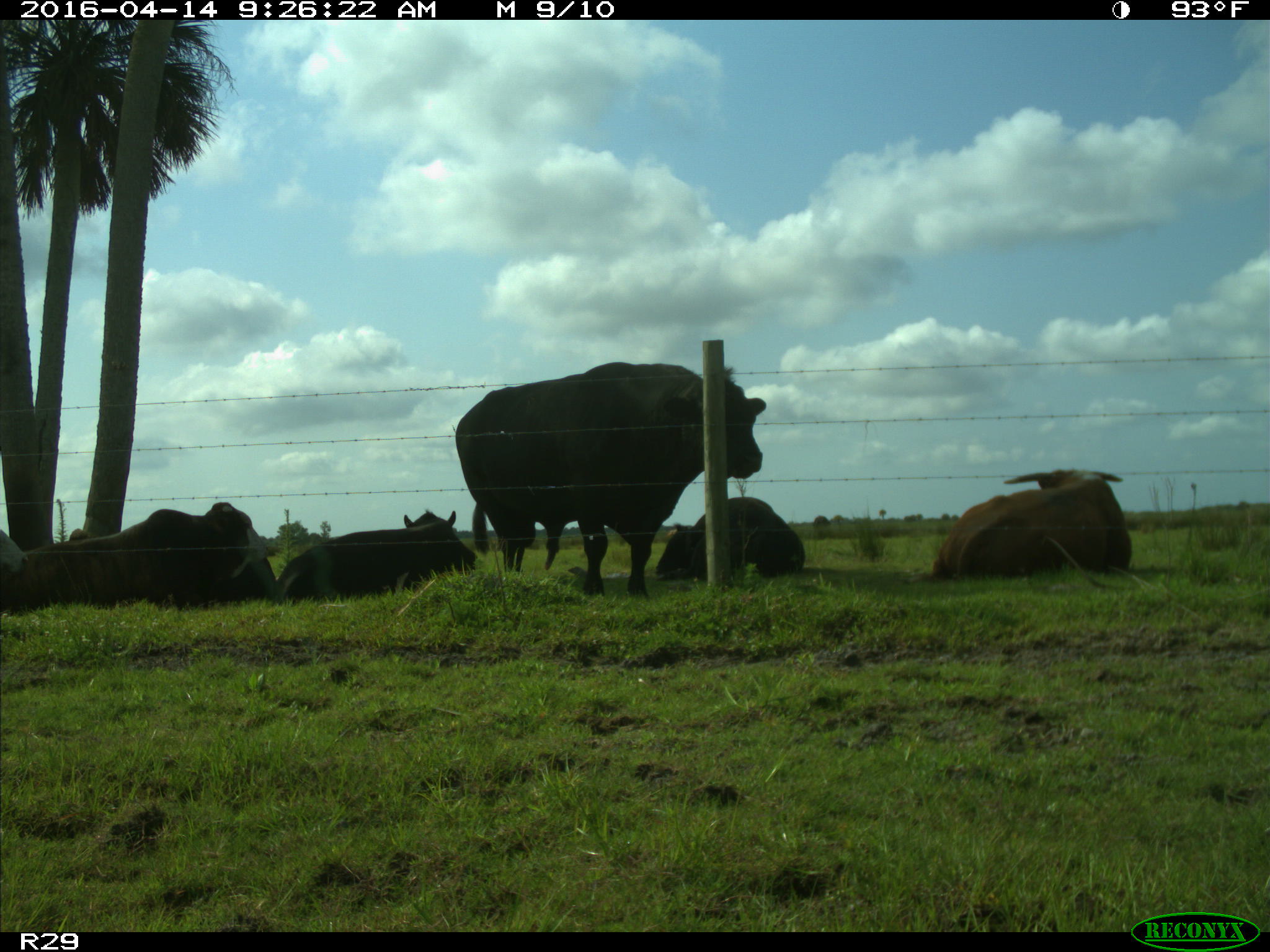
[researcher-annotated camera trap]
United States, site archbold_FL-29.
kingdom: Animalia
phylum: Chordata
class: Mammalia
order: Artiodactyla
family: Bovidae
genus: Bos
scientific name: Bos taurus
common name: domestic cow